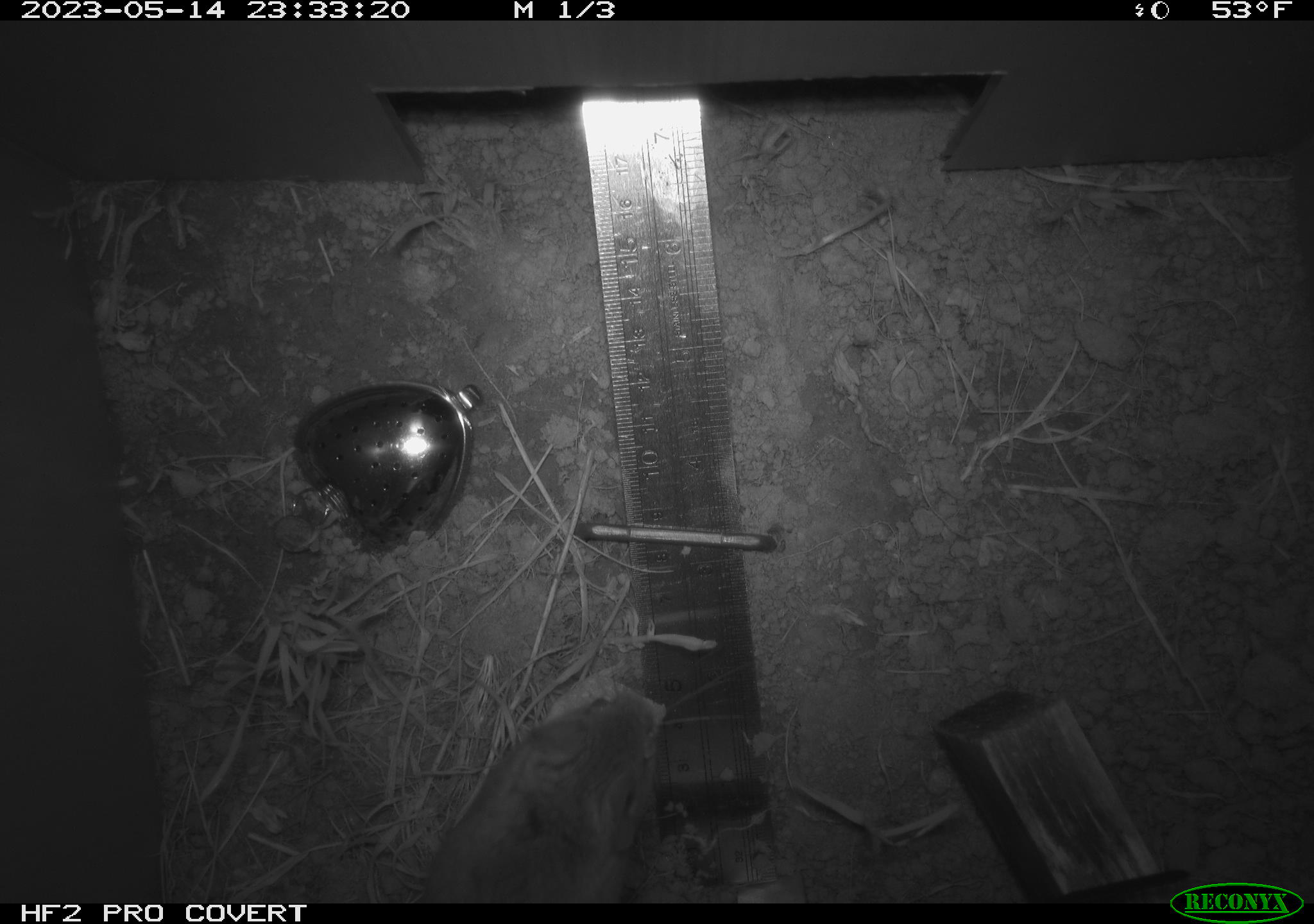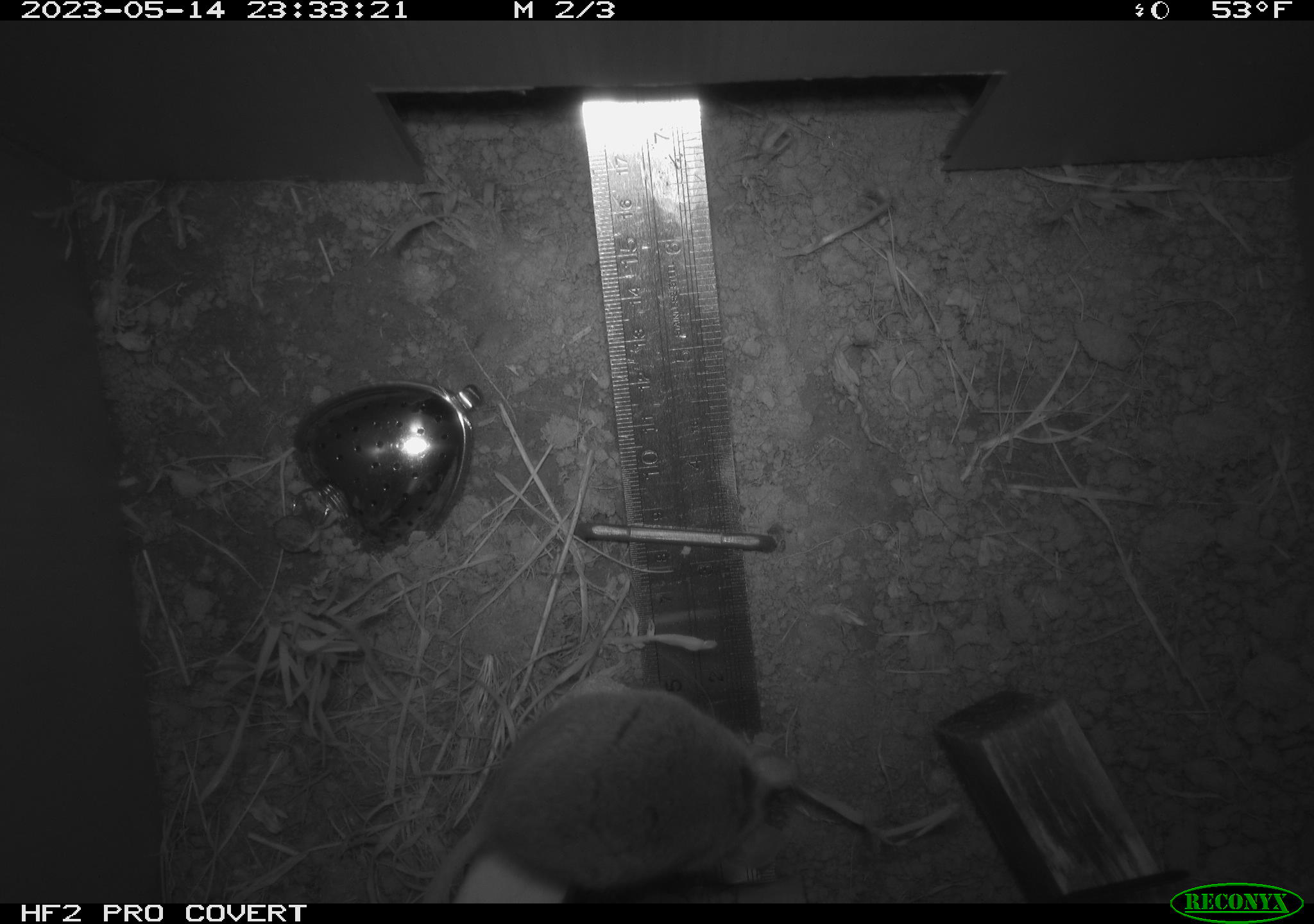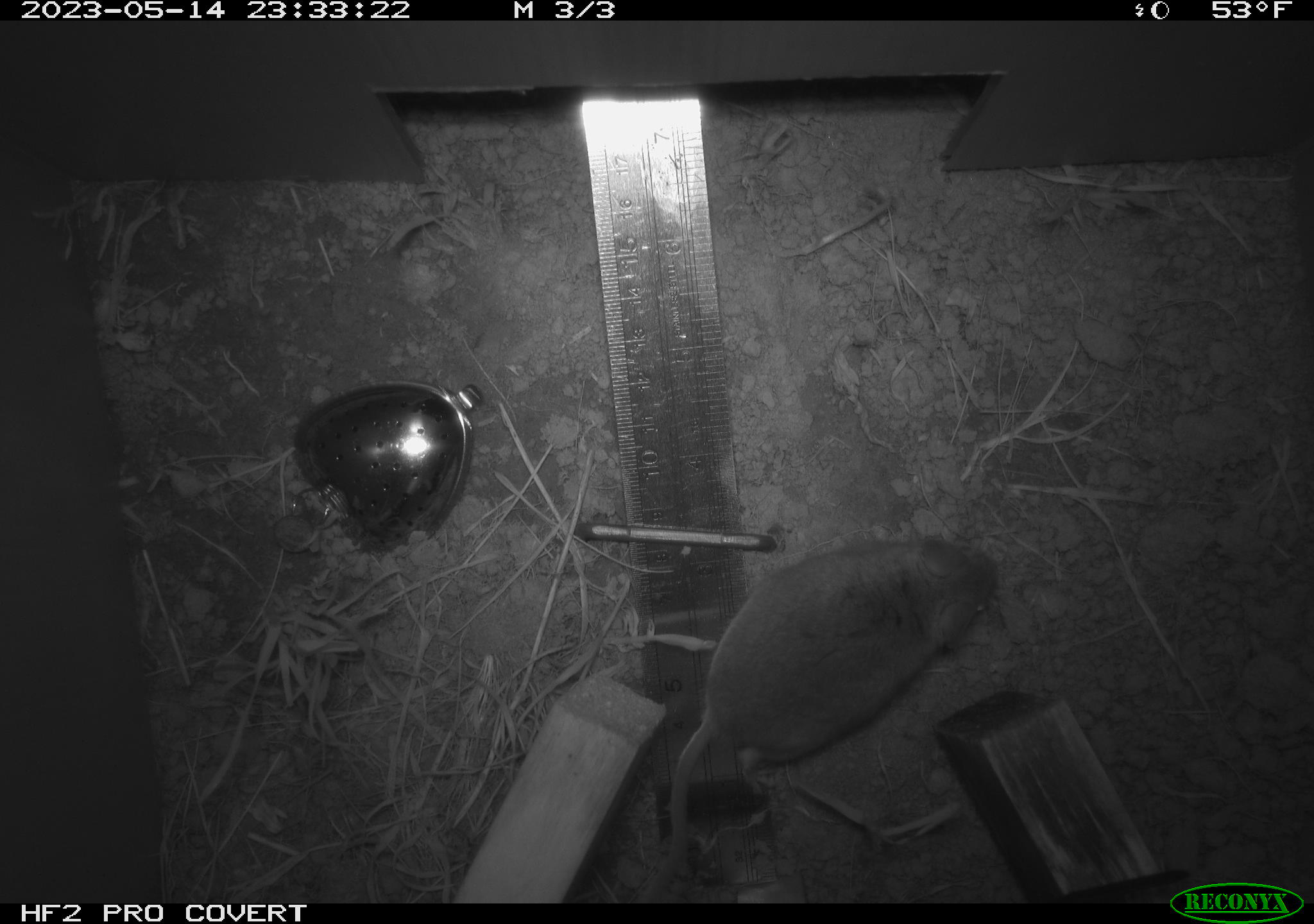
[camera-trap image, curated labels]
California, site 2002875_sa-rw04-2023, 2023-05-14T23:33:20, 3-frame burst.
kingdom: Animalia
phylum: Chordata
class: Mammalia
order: Rodentia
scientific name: Rodentia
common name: mouse species